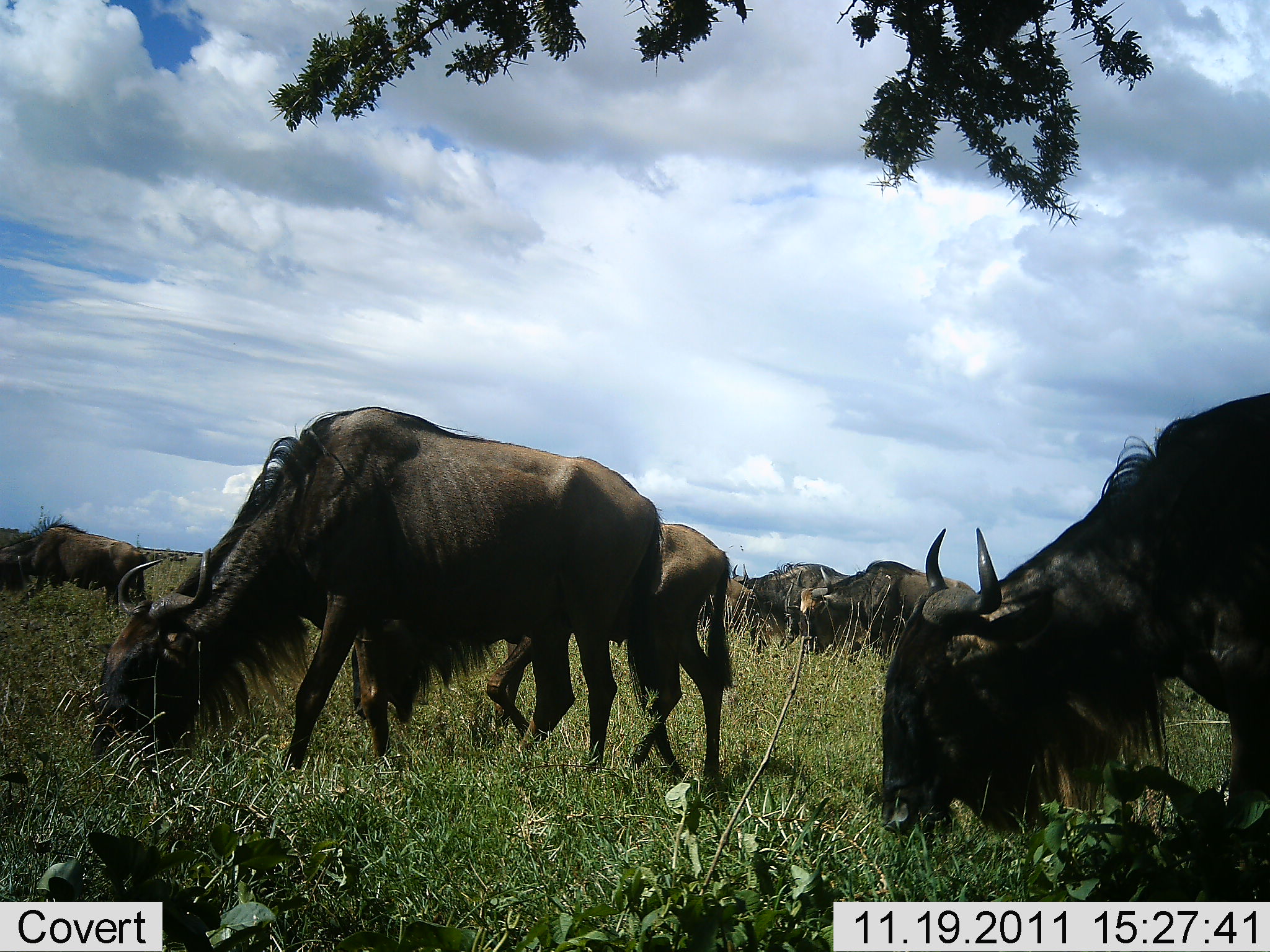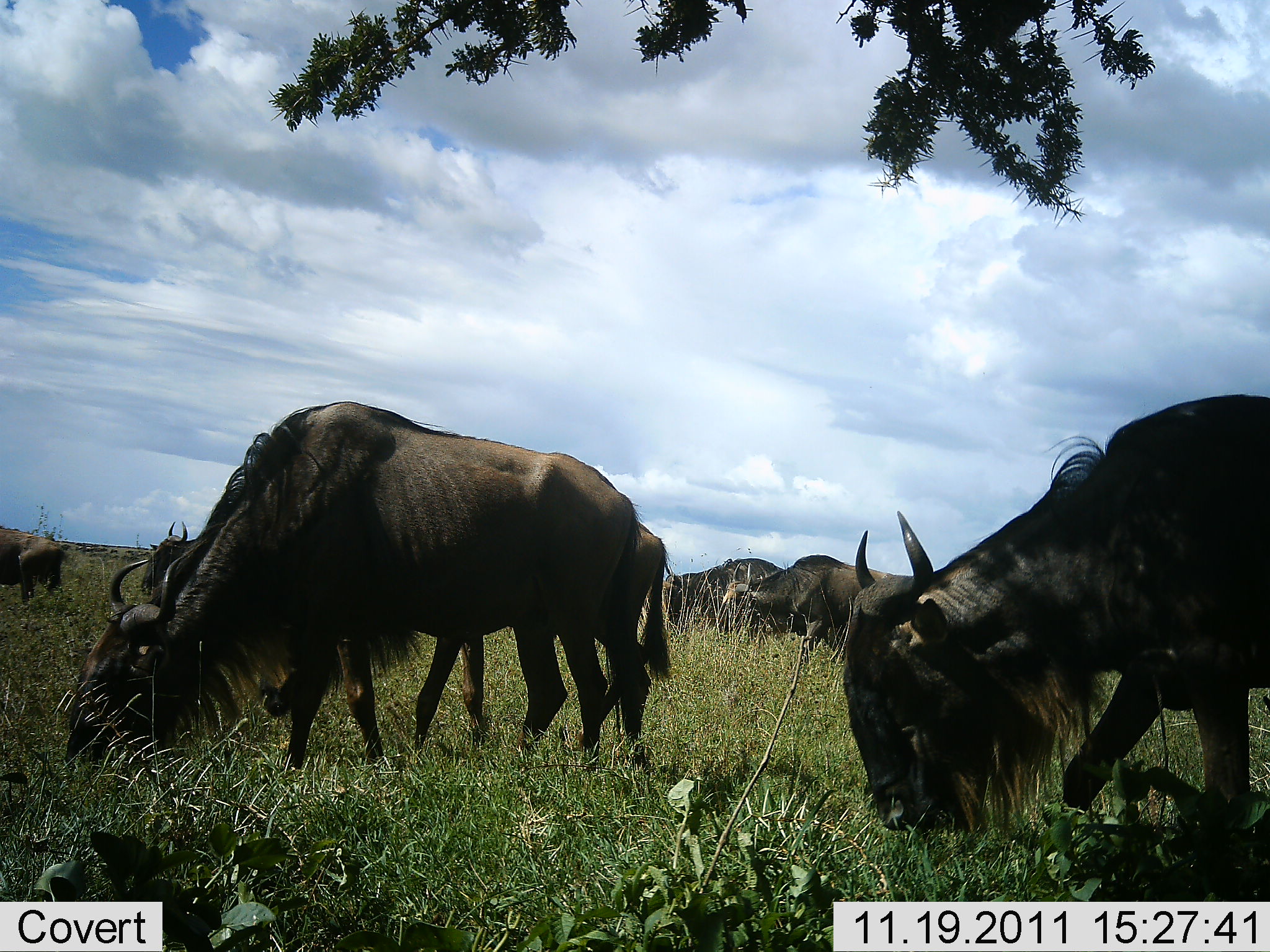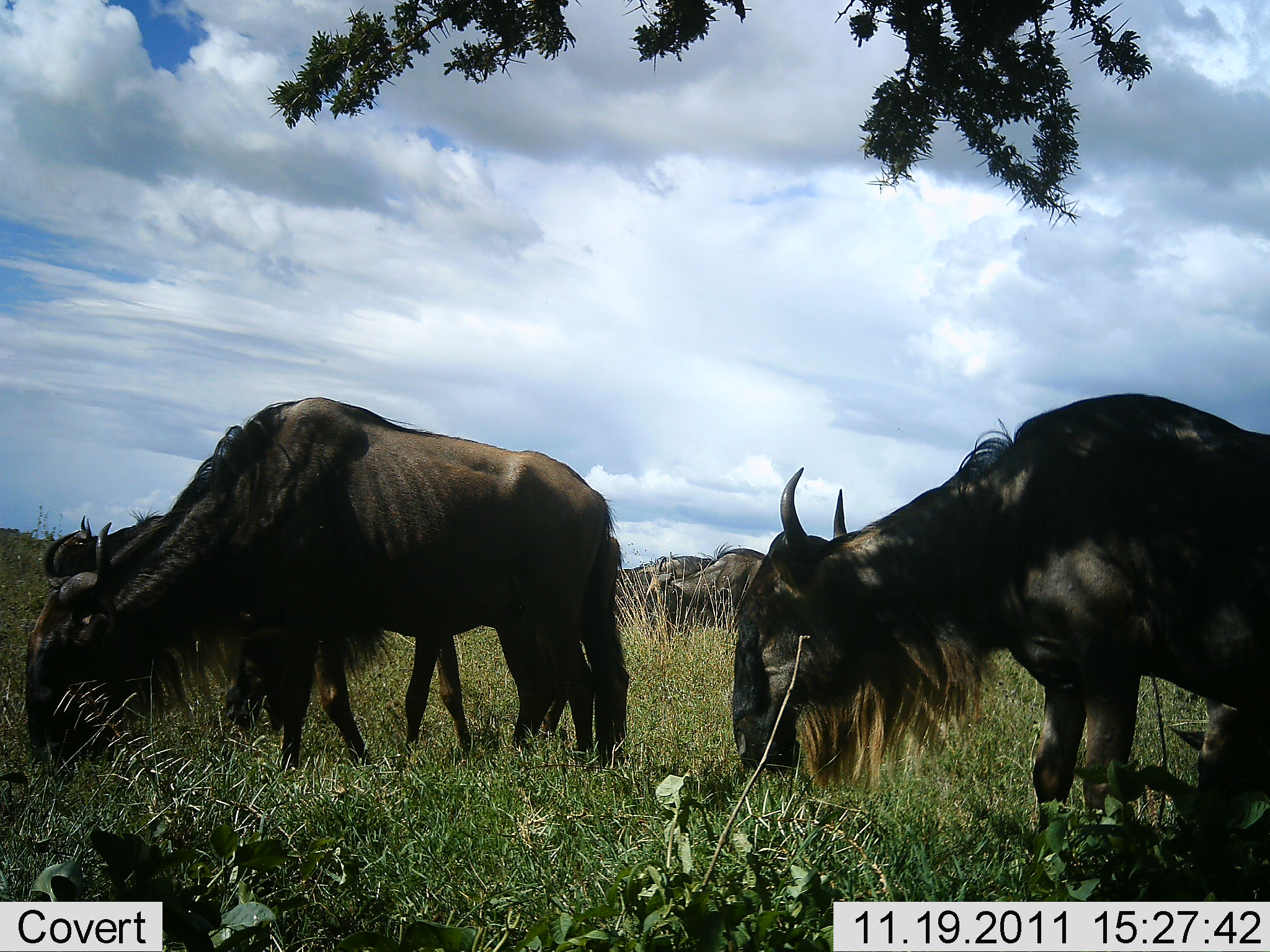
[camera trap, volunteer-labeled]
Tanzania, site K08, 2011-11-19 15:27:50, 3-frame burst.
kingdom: Animalia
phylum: Chordata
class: Mammalia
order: Artiodactyla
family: Bovidae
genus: Connochaetes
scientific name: Connochaetes taurinus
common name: blue wildebeest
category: wildebeest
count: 7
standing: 30%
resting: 0%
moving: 50%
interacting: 0%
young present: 0%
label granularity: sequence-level